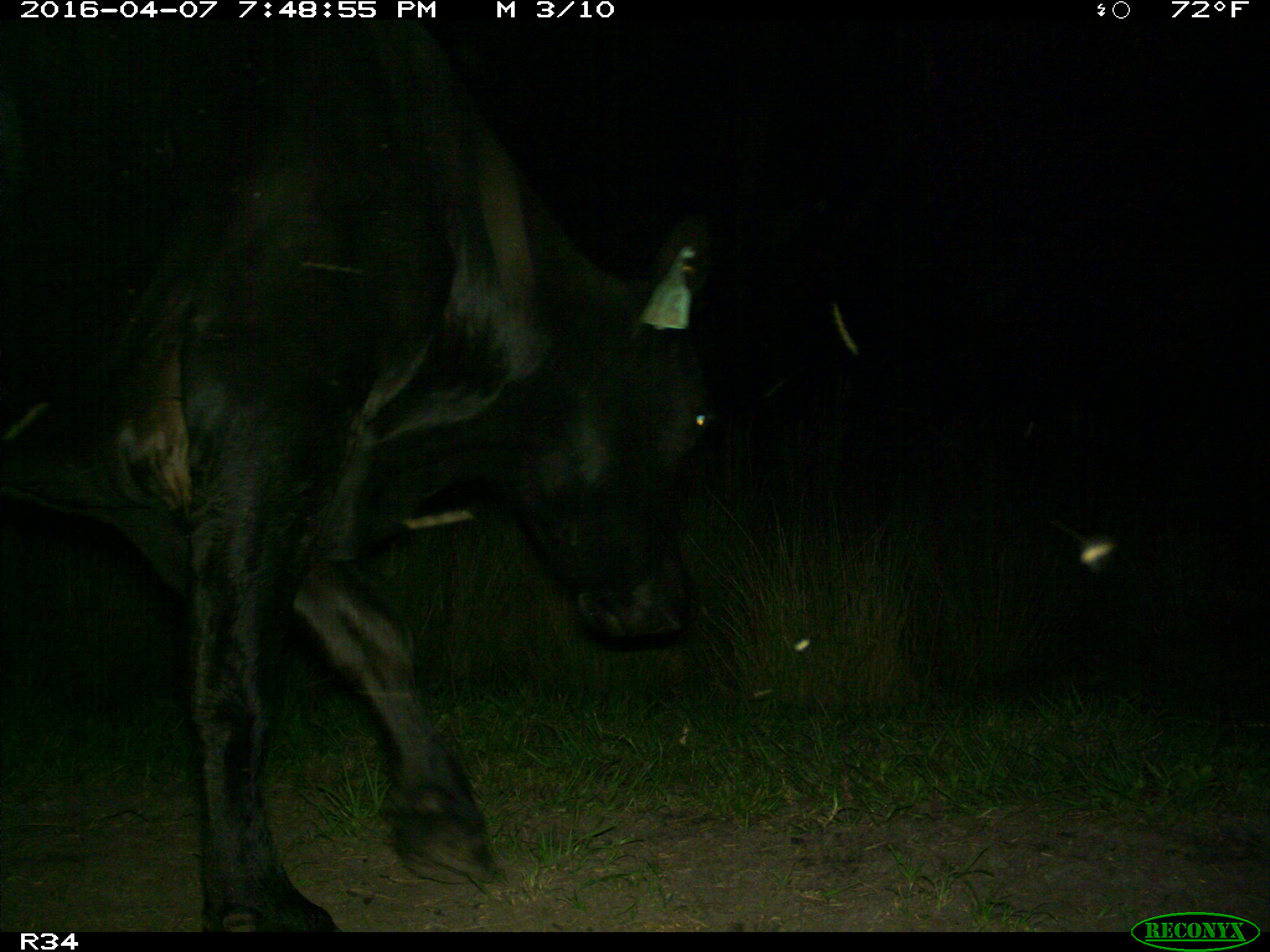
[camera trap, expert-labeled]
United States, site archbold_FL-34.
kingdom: Animalia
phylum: Chordata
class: Mammalia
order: Artiodactyla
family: Bovidae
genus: Bos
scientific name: Bos taurus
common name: domestic cow